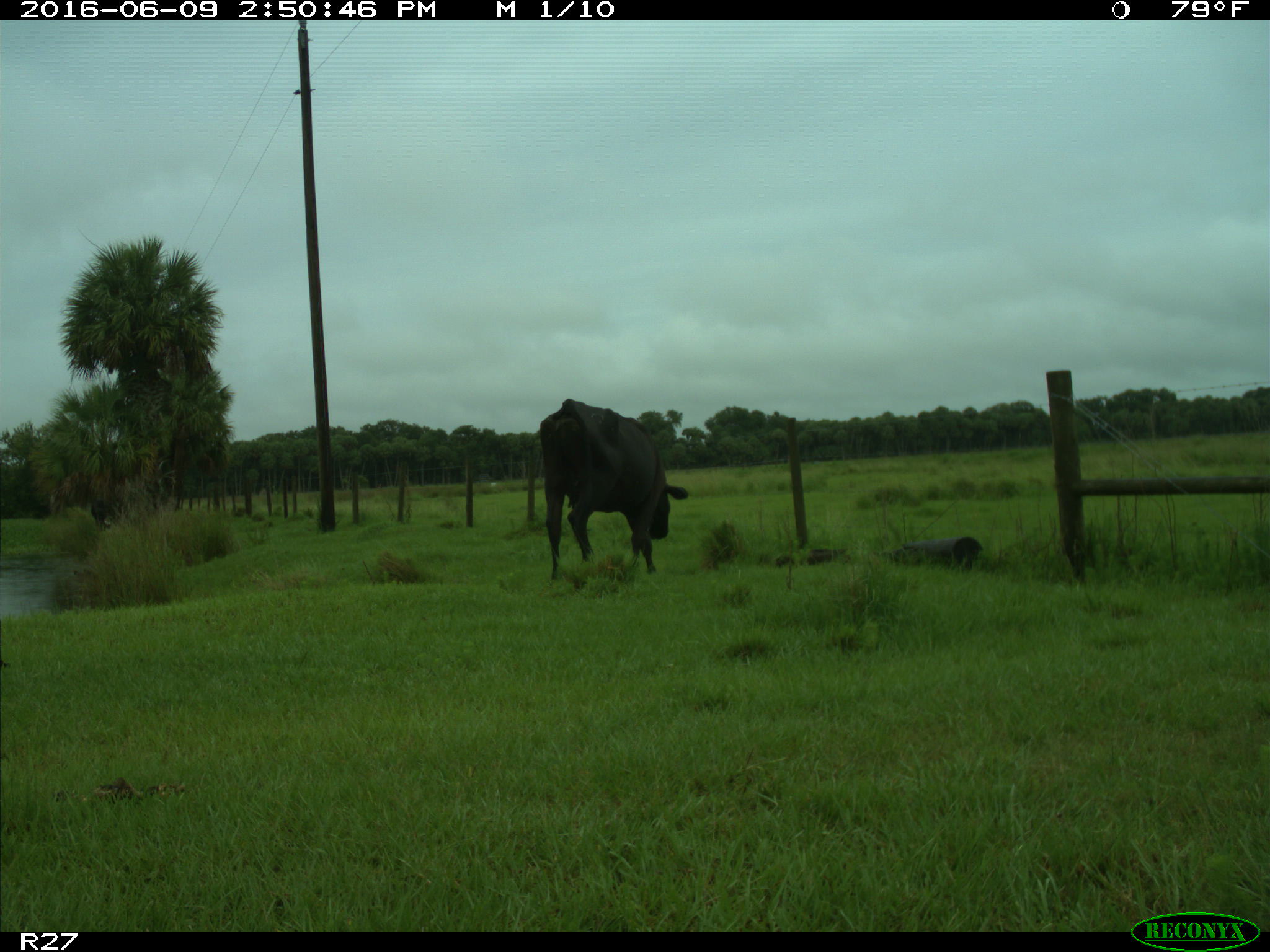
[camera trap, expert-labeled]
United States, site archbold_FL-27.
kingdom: Animalia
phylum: Chordata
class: Mammalia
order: Artiodactyla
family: Bovidae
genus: Bos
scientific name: Bos taurus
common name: domestic cow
Bos taurus (domestic cow).